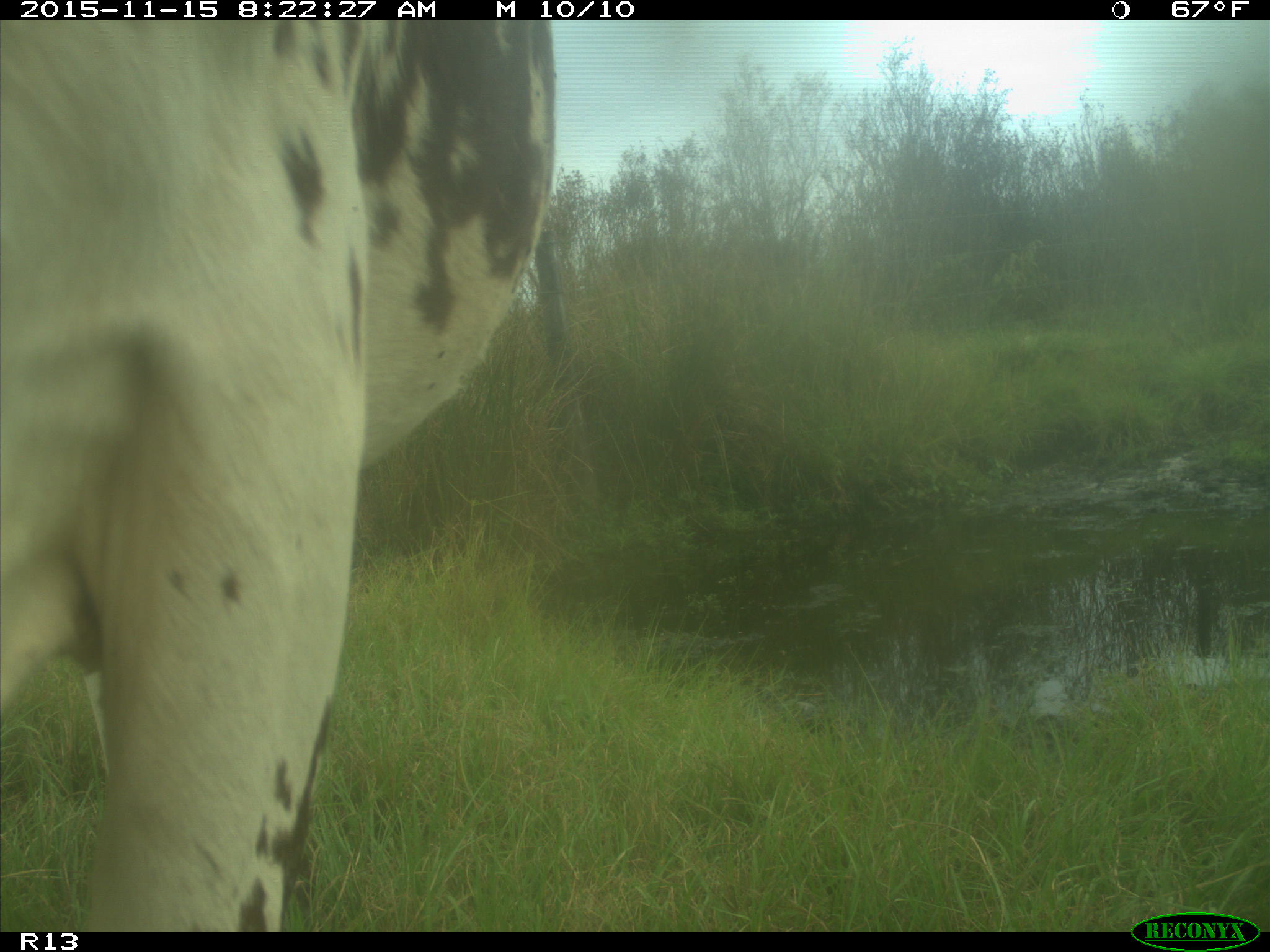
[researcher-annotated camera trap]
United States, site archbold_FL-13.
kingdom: Animalia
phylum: Chordata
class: Mammalia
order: Artiodactyla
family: Bovidae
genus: Bos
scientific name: Bos taurus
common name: domestic cow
Bos taurus (domestic cow).